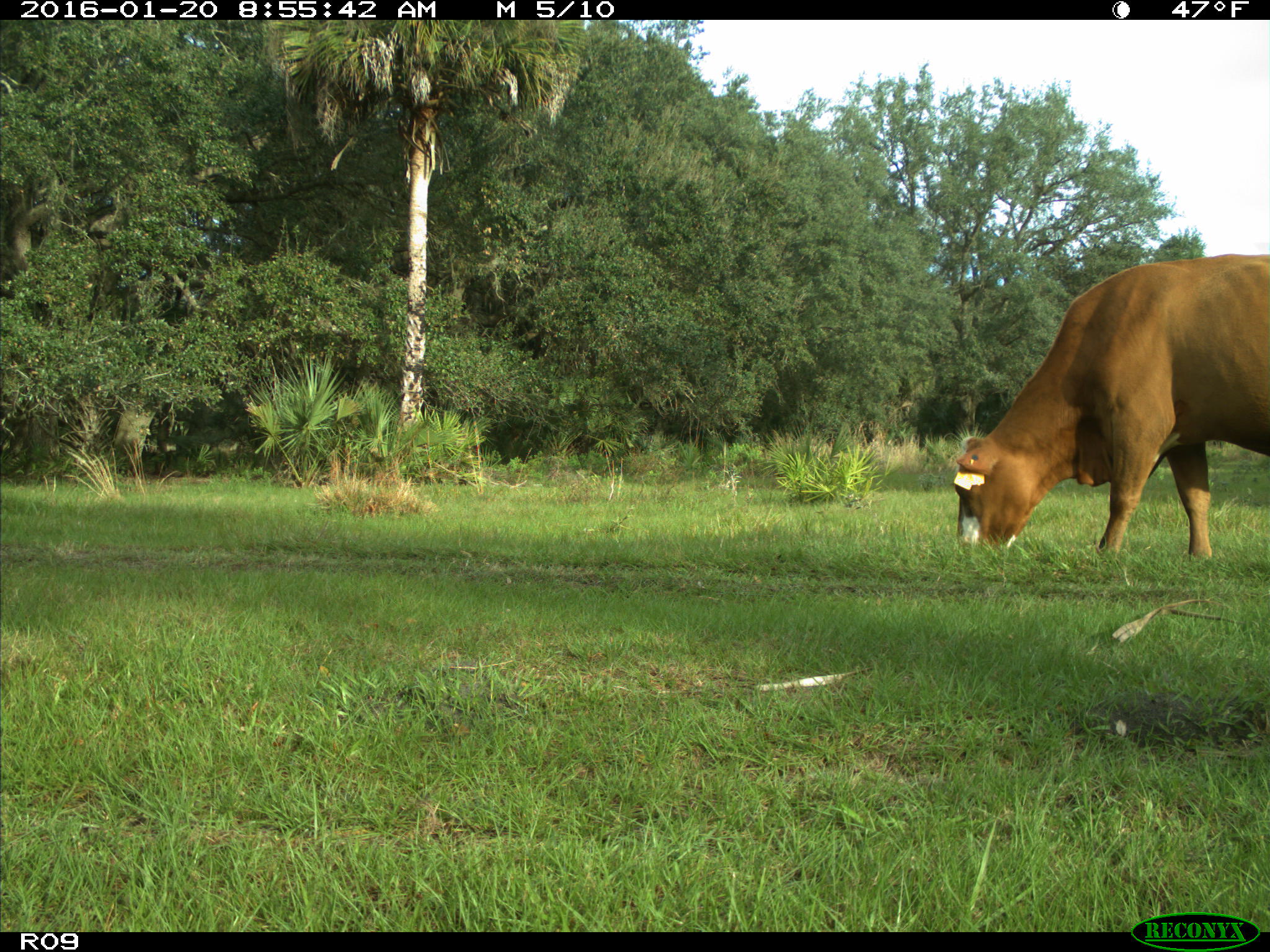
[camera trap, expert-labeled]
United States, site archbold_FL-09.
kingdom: Animalia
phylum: Chordata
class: Mammalia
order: Artiodactyla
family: Bovidae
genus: Bos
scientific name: Bos taurus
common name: domestic cow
Bos taurus (domestic cow).